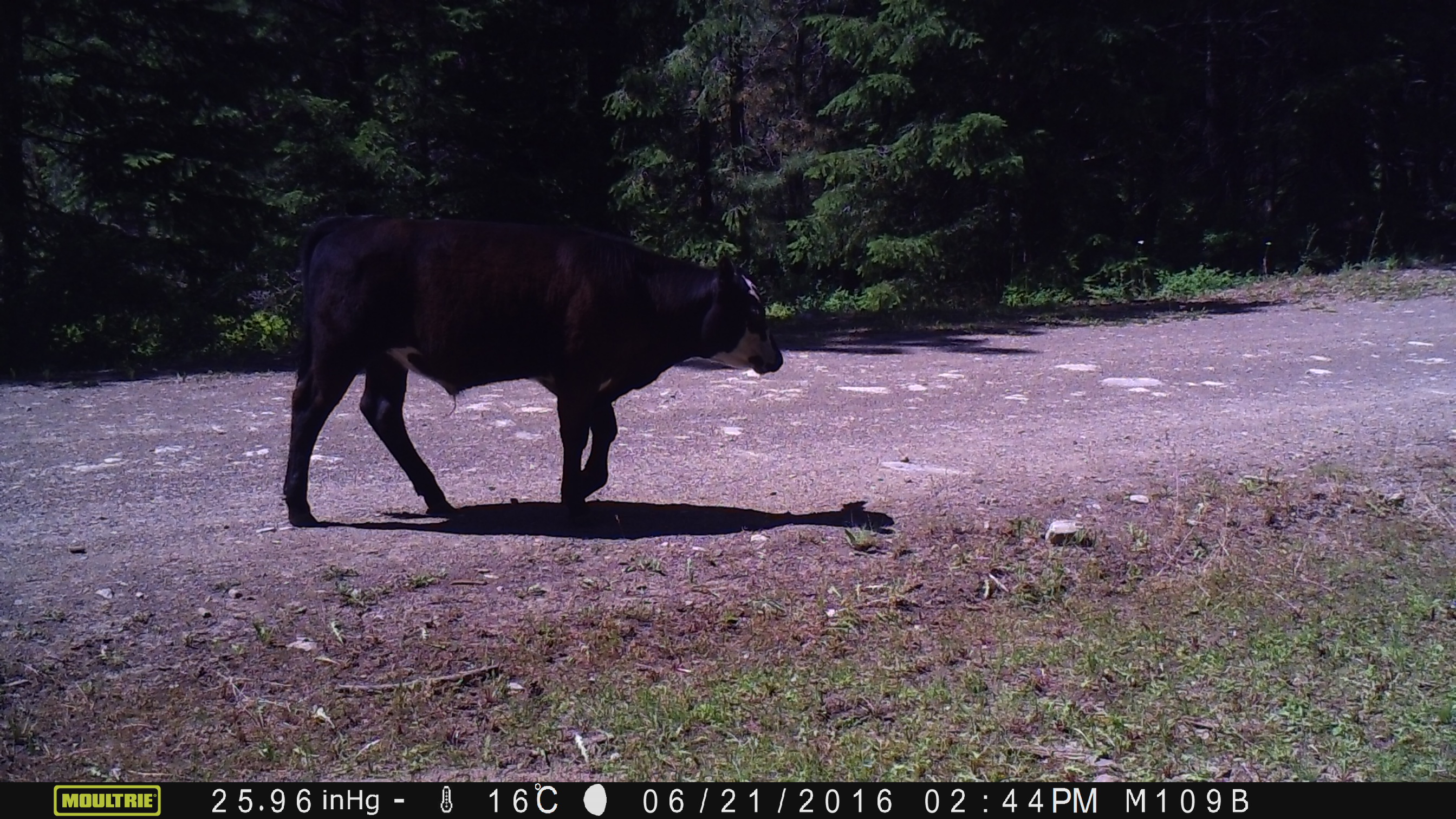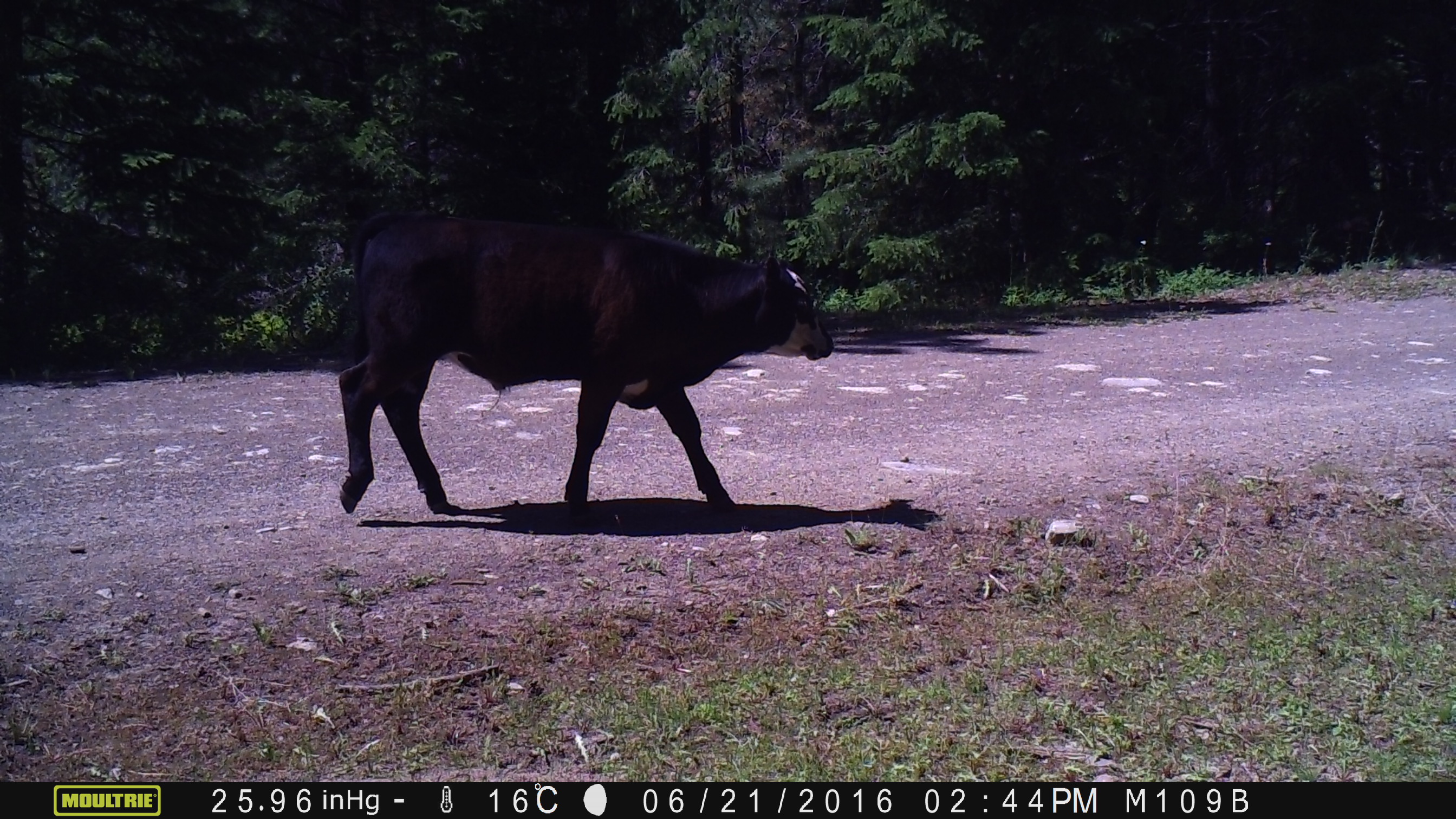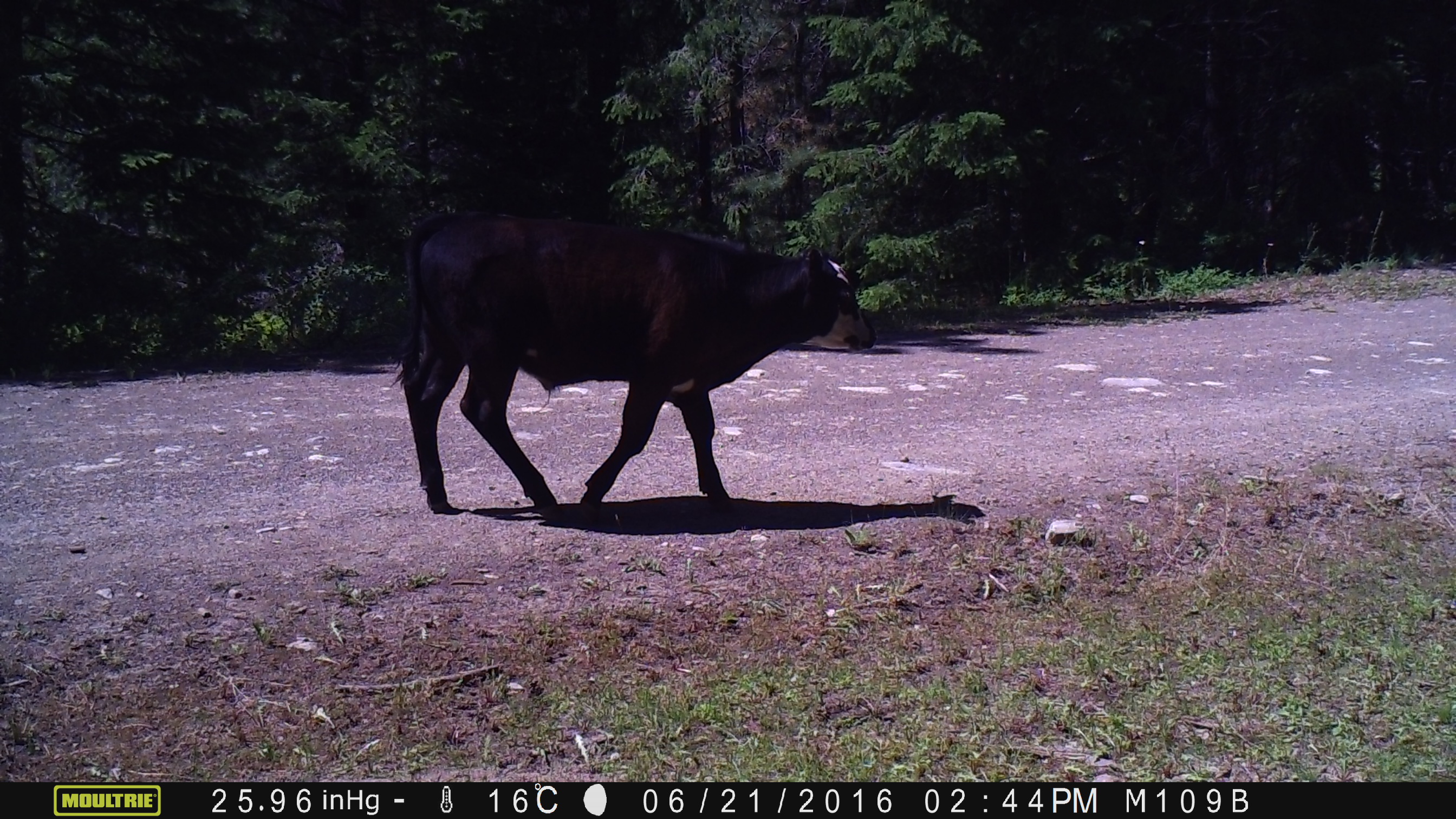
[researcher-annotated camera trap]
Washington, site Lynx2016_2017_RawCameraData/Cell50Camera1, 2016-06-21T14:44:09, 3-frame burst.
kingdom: Animalia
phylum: Chordata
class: Mammalia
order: Artiodactyla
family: Bovidae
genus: Bos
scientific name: Bos taurus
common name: domestic cattle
Domestic cattle (Bos taurus). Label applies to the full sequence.